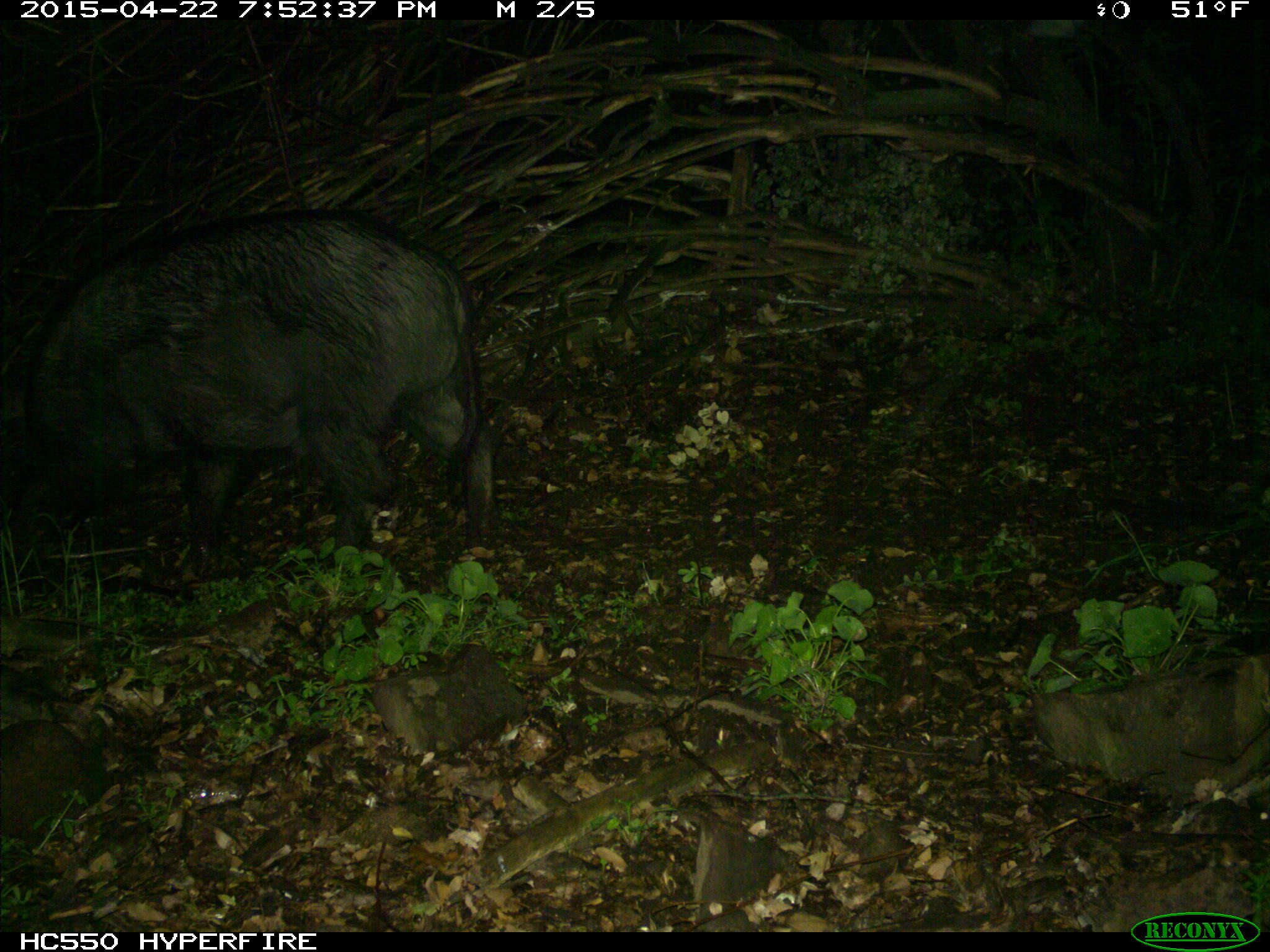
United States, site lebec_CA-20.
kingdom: Animalia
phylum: Chordata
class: Mammalia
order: Artiodactyla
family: Suidae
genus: Sus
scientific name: Sus scrofa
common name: wild boar